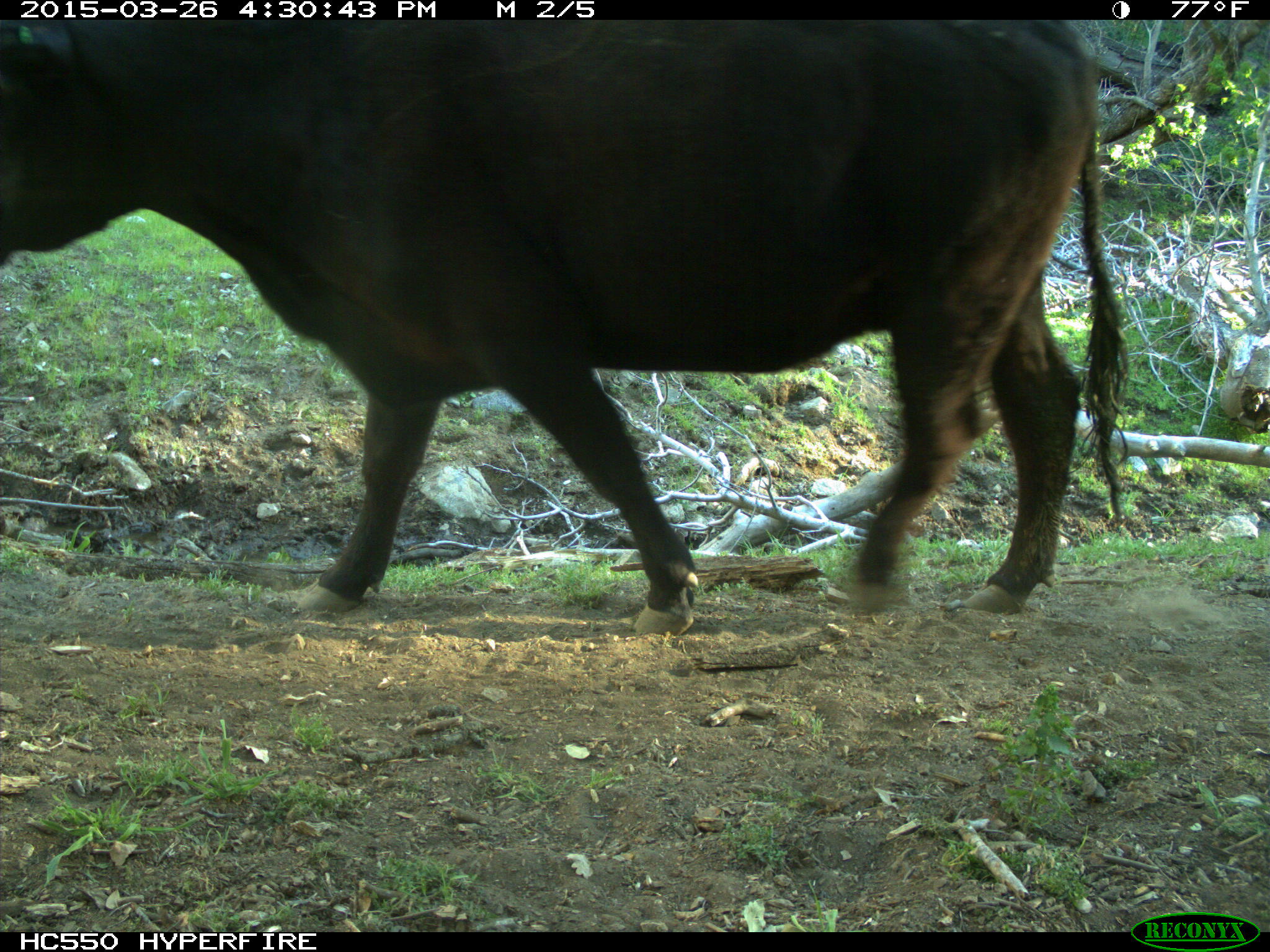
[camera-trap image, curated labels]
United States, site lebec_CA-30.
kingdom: Animalia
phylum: Chordata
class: Mammalia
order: Artiodactyla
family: Bovidae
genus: Bos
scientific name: Bos taurus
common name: domestic cow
Bos taurus (domestic cow).